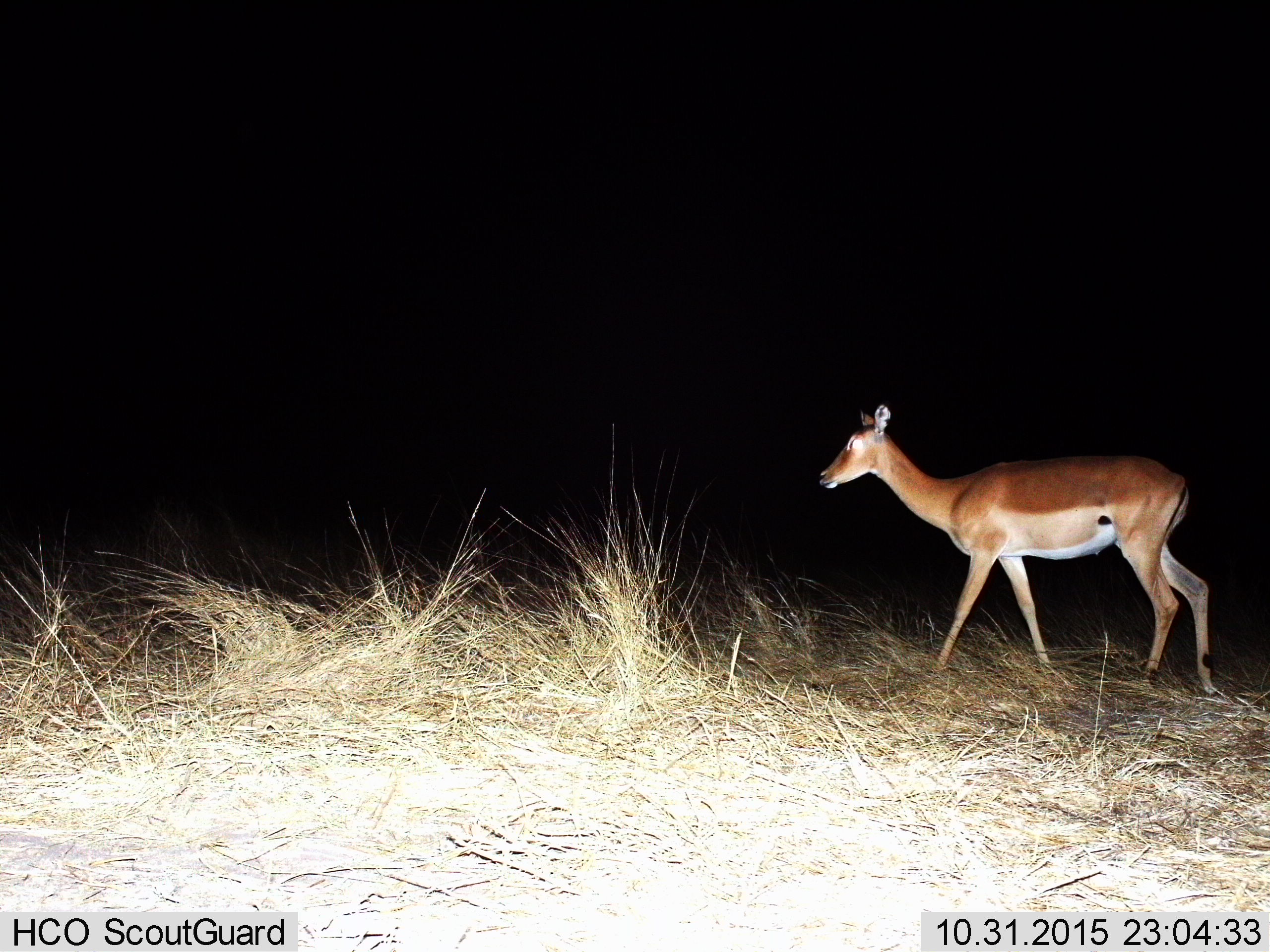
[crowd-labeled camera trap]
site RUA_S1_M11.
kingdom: Animalia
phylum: Chordata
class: Mammalia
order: Artiodactyla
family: Bovidae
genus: Aepyceros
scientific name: Aepyceros melampus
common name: impala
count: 1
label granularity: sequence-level